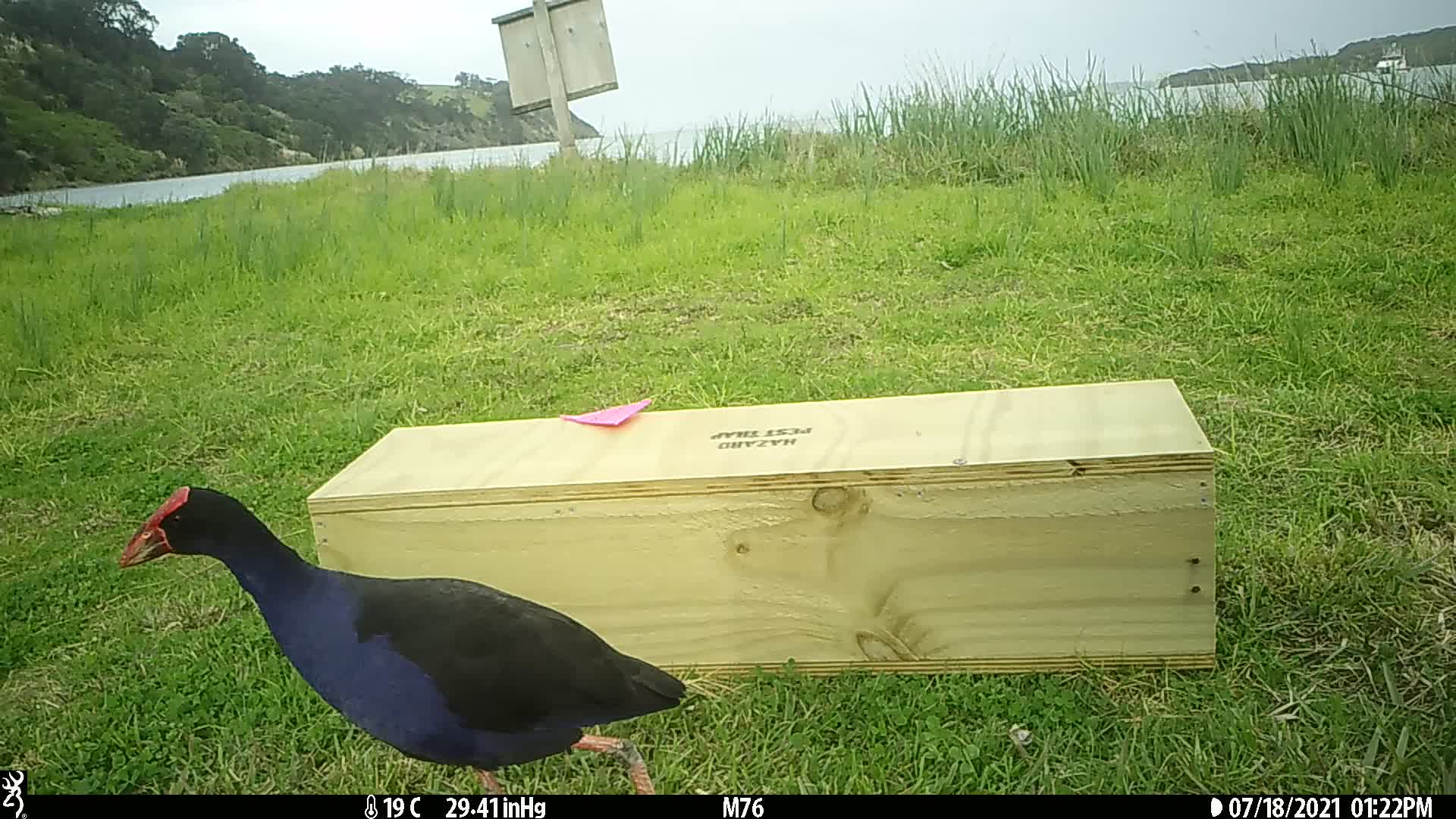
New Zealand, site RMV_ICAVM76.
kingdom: Animalia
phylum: Chordata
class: Aves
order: Gruiformes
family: Rallidae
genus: Porphyrio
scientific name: Porphyrio melanotus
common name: australasian swamphen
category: pukeko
Pukeko (australasian swamphen) (Porphyrio melanotus).